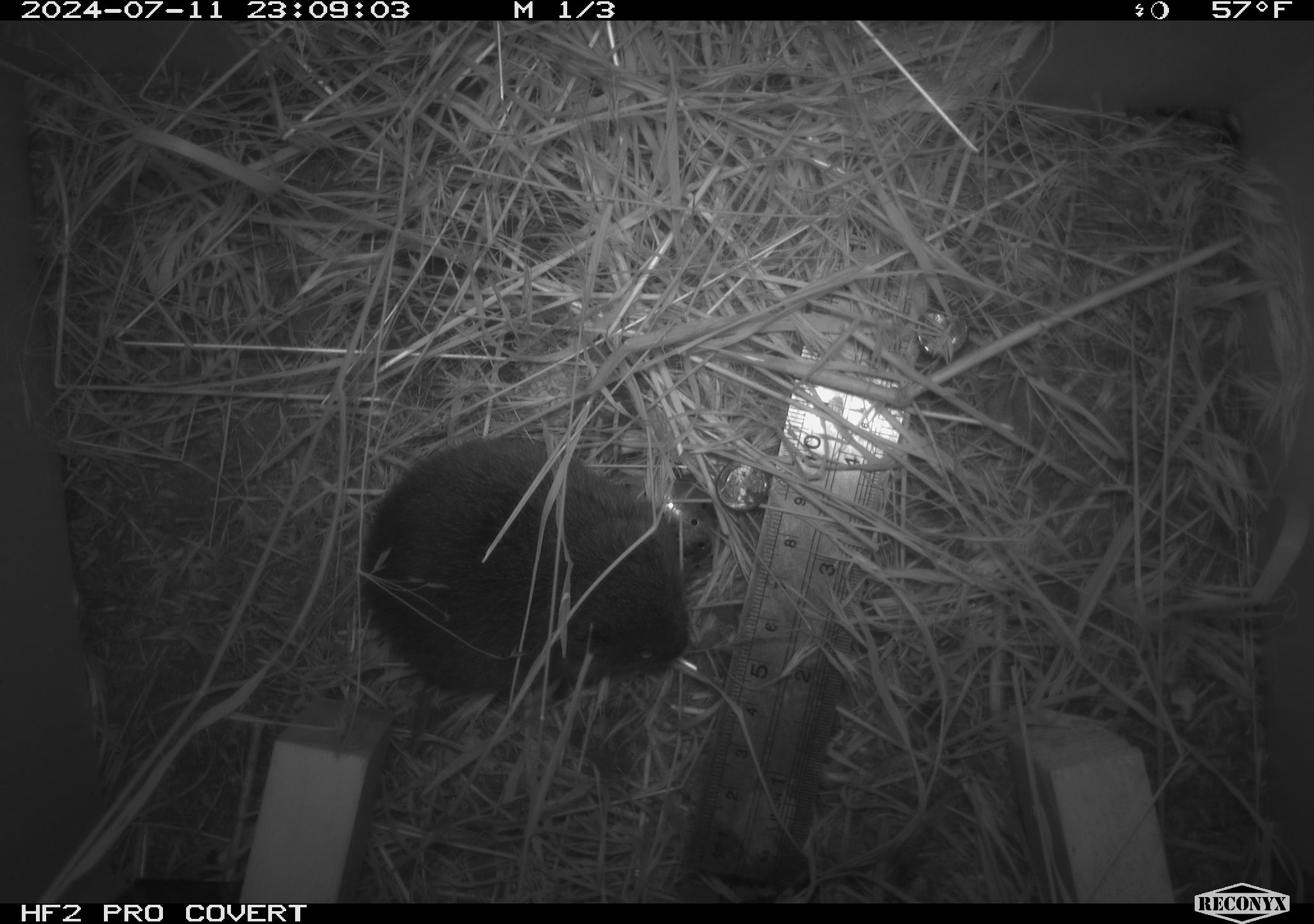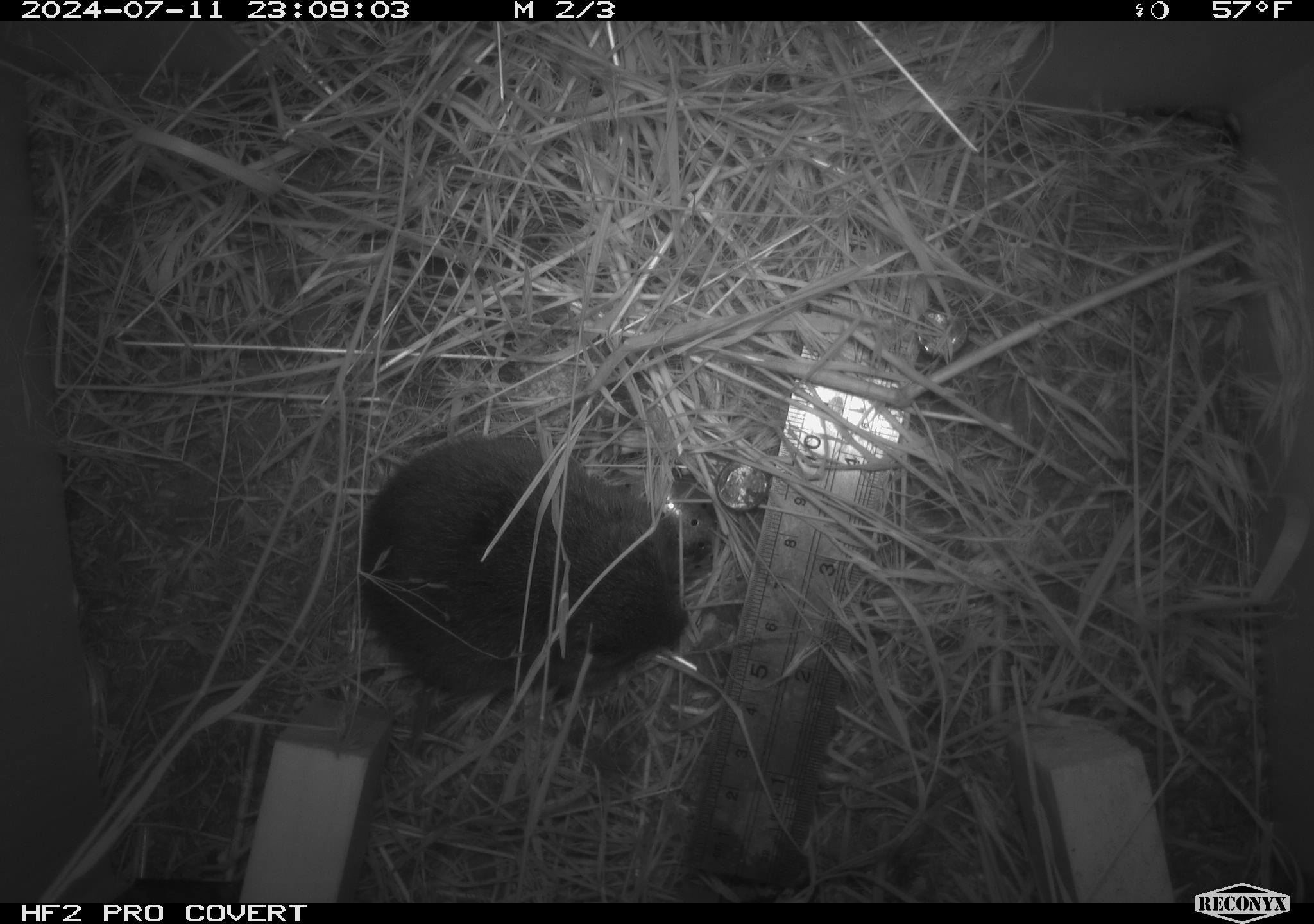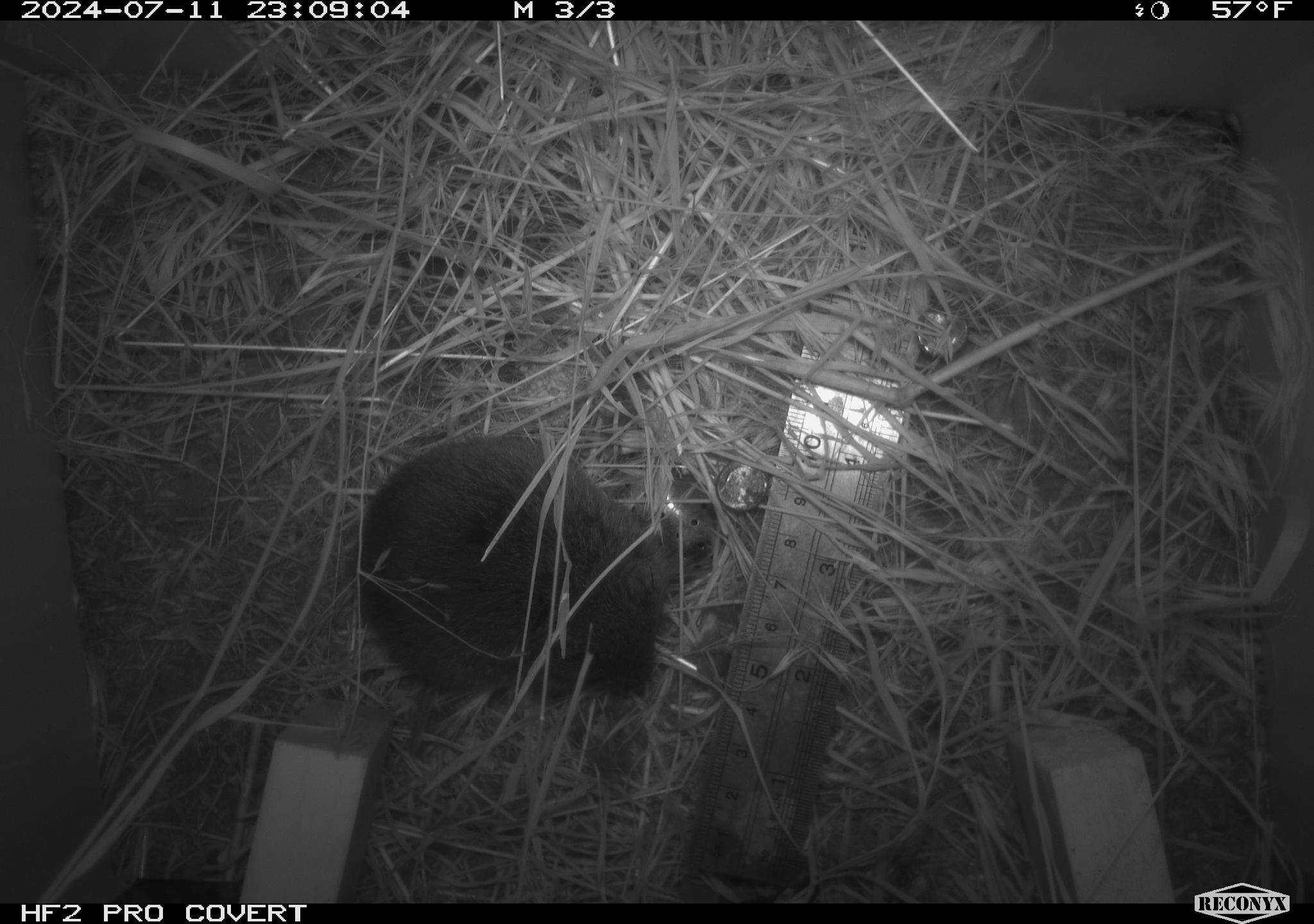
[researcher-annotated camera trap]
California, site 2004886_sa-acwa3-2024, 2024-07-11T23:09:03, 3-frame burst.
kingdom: Animalia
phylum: Chordata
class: Mammalia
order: Rodentia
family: Cricetidae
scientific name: Arvicolinae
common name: voles, lemmings, and muskrats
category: arvicolinae subfamily